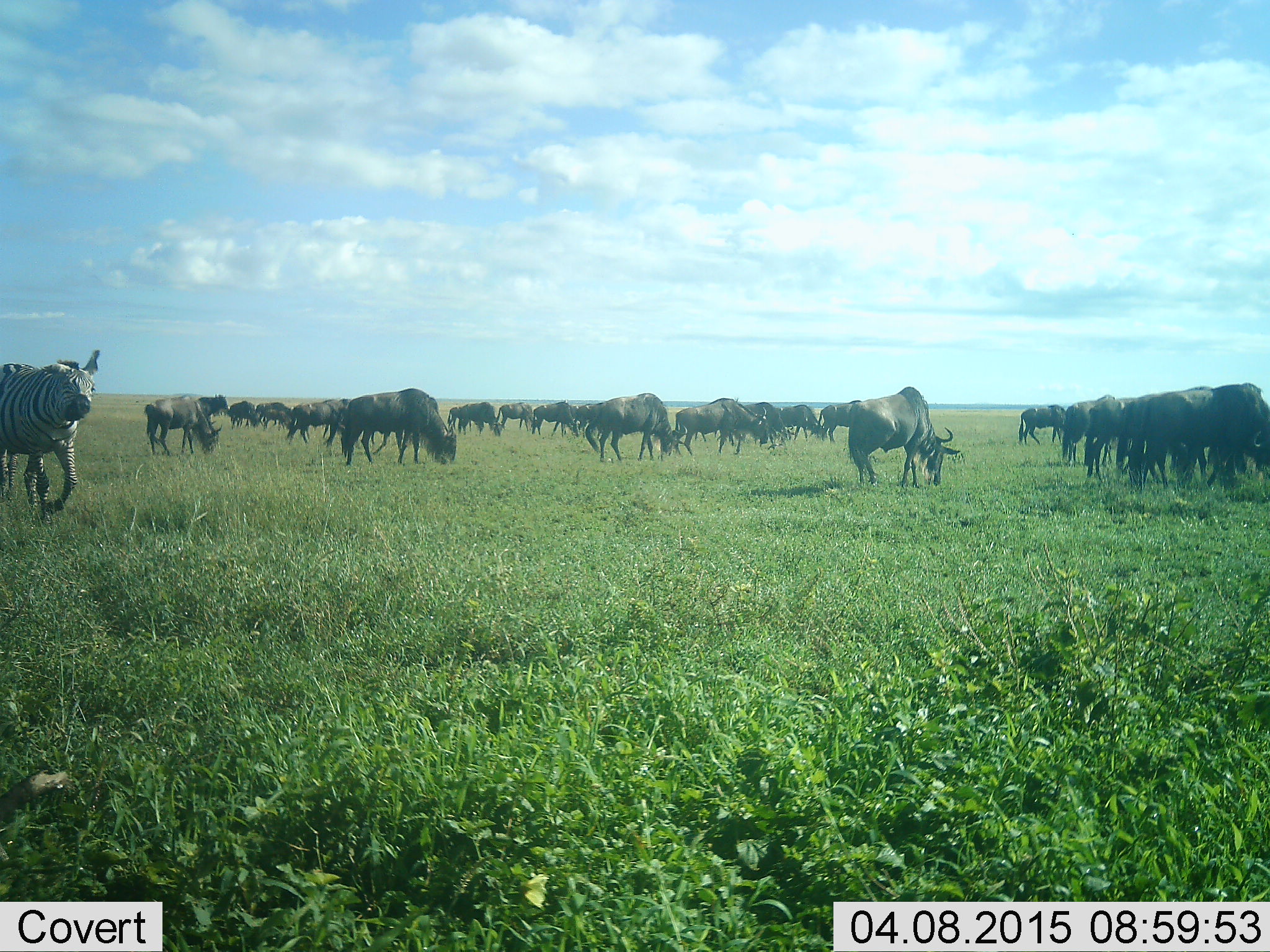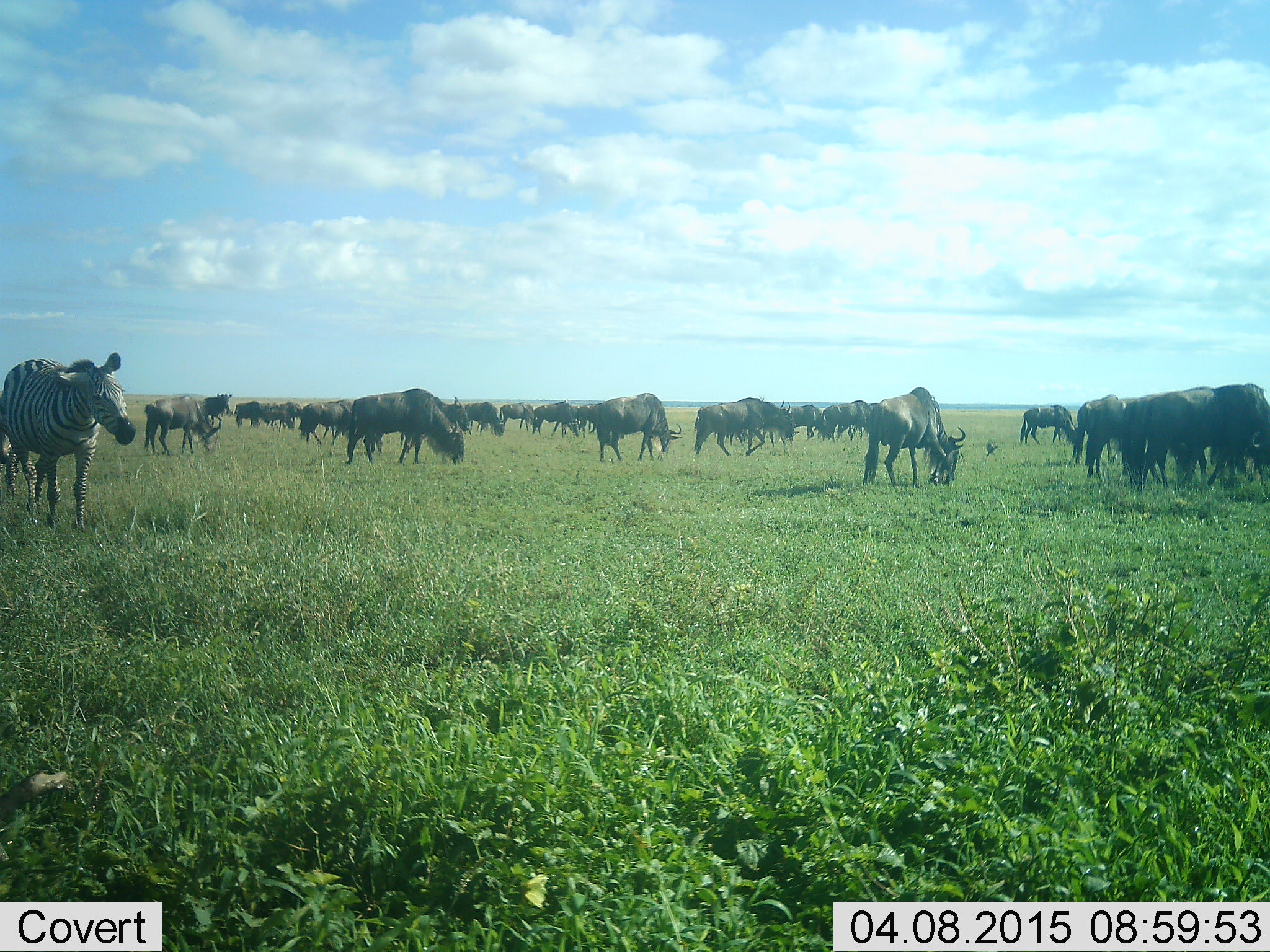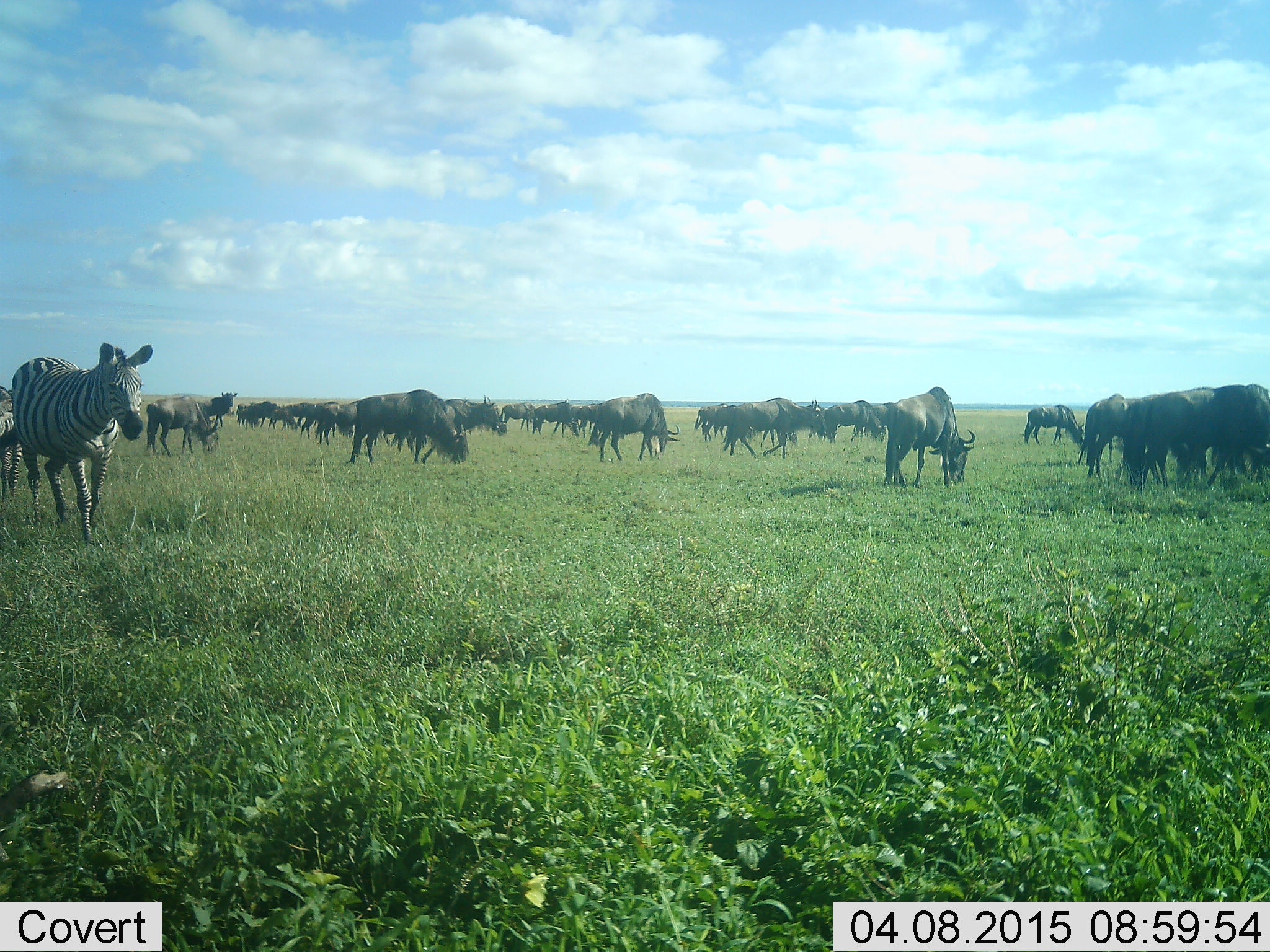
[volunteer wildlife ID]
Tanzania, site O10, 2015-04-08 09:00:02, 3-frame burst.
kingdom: Animalia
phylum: Chordata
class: Mammalia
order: Artiodactyla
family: Bovidae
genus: Connochaetes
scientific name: Connochaetes taurinus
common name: blue wildebeest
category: wildebeest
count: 11-50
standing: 45%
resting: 0%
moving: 36%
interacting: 0%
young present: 0%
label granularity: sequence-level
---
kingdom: Animalia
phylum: Chordata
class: Mammalia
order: Perissodactyla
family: Equidae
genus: Equus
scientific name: Equus quagga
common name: plains zebra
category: zebra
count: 1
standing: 0%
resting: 0%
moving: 100%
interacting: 0%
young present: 0%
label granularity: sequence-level